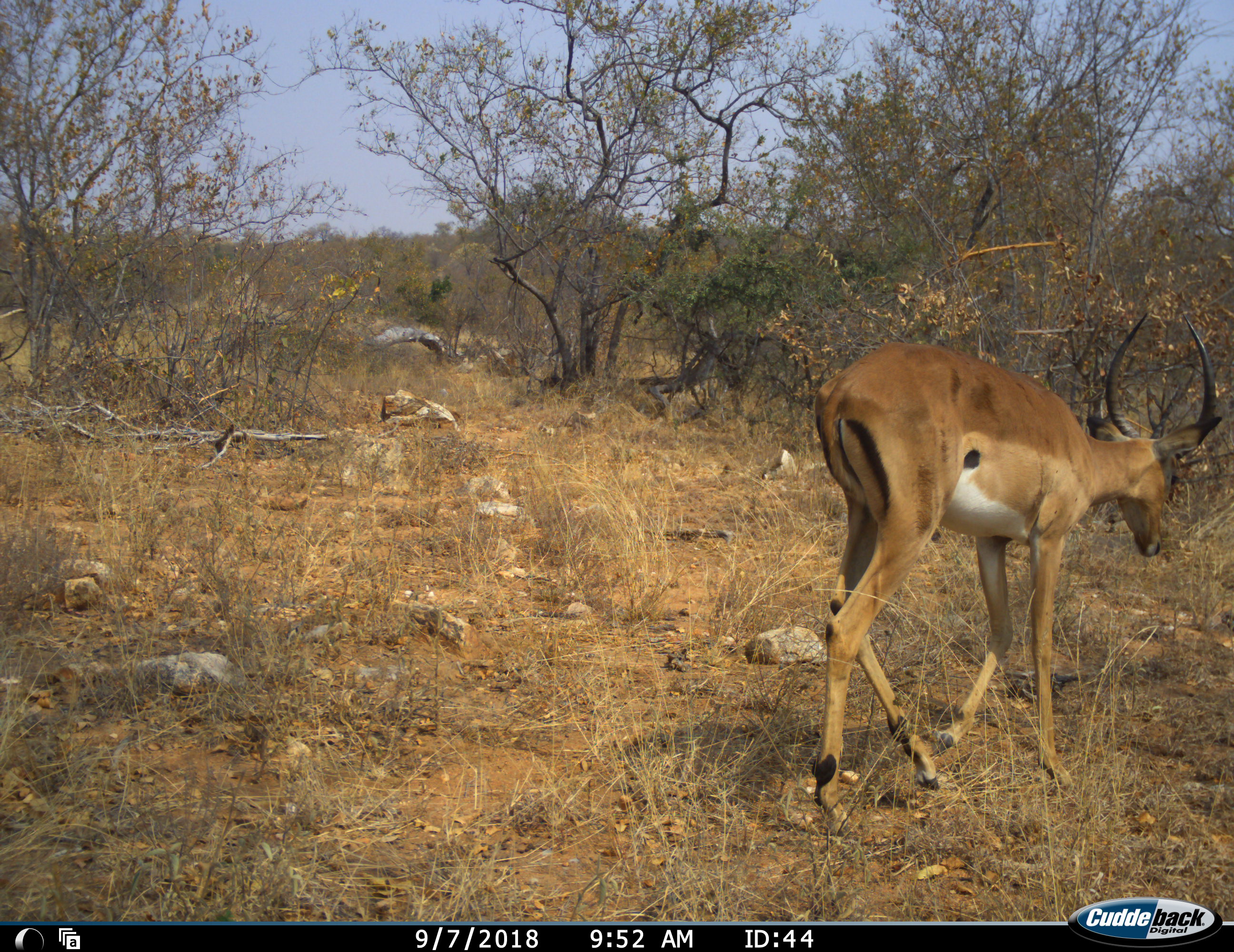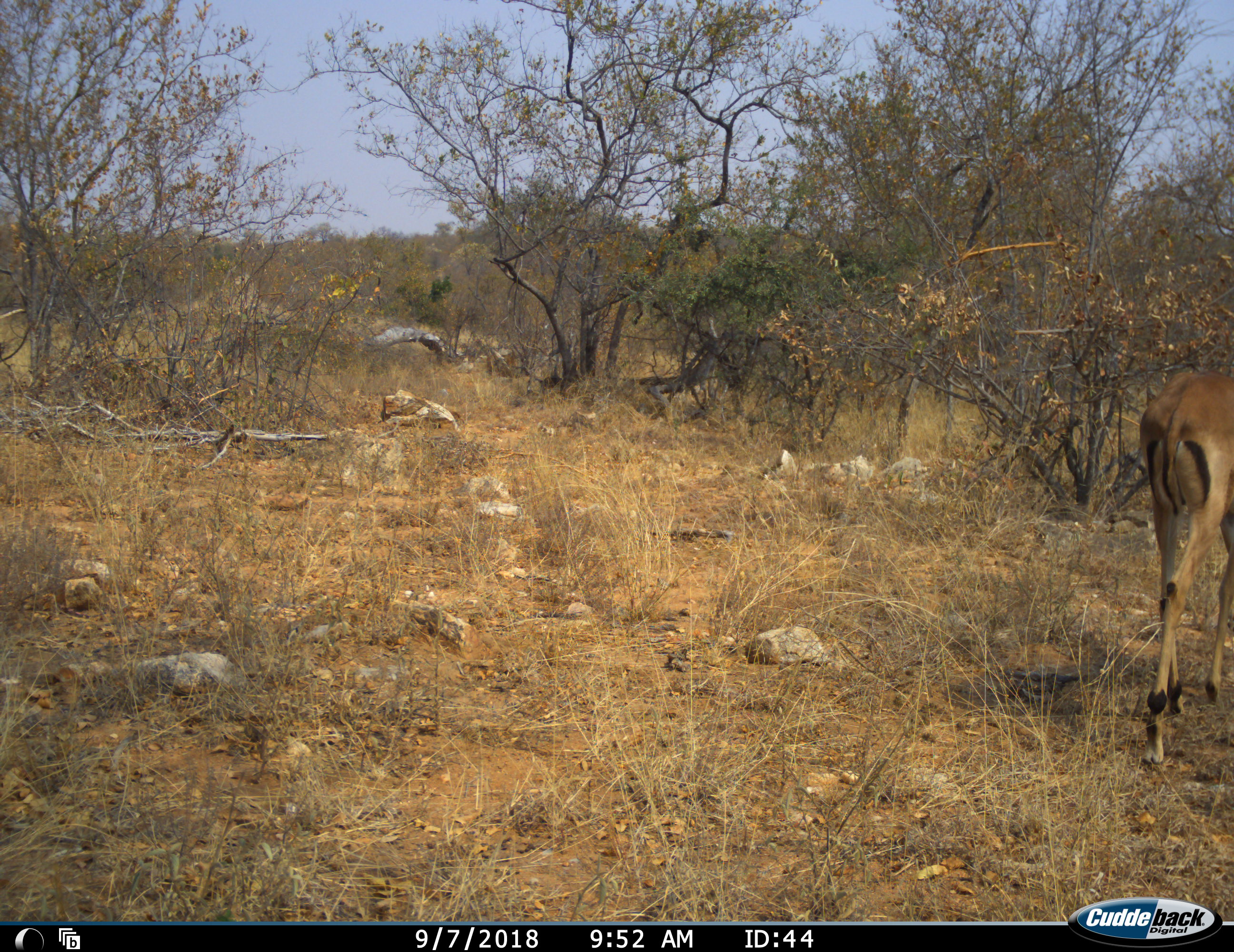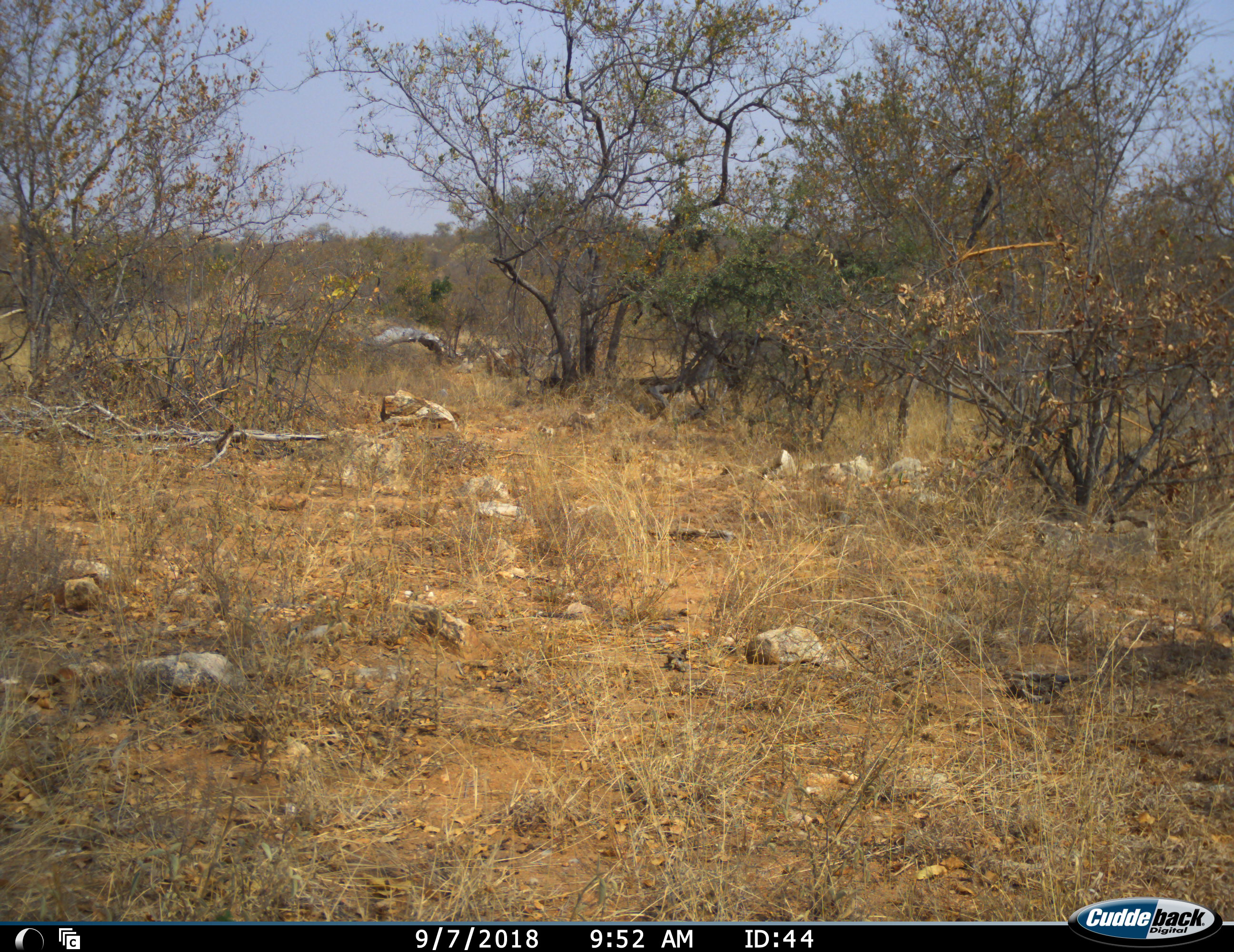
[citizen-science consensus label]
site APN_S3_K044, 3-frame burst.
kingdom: Animalia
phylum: Chordata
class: Mammalia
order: Artiodactyla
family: Bovidae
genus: Aepyceros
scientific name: Aepyceros melampus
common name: impala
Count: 1.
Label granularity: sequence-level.